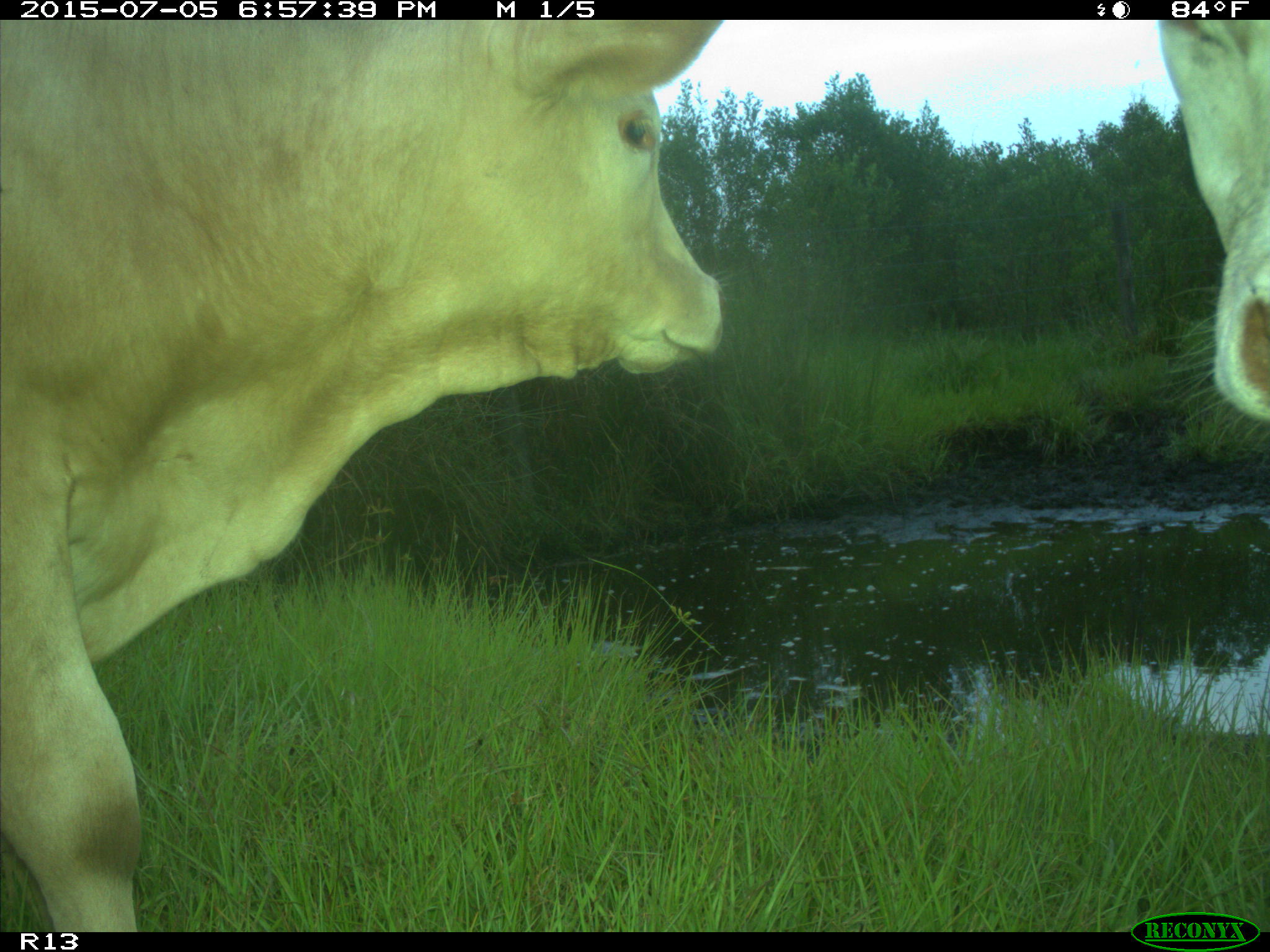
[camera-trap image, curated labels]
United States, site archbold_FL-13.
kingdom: Animalia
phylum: Chordata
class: Mammalia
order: Artiodactyla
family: Bovidae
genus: Bos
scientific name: Bos taurus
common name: domestic cow